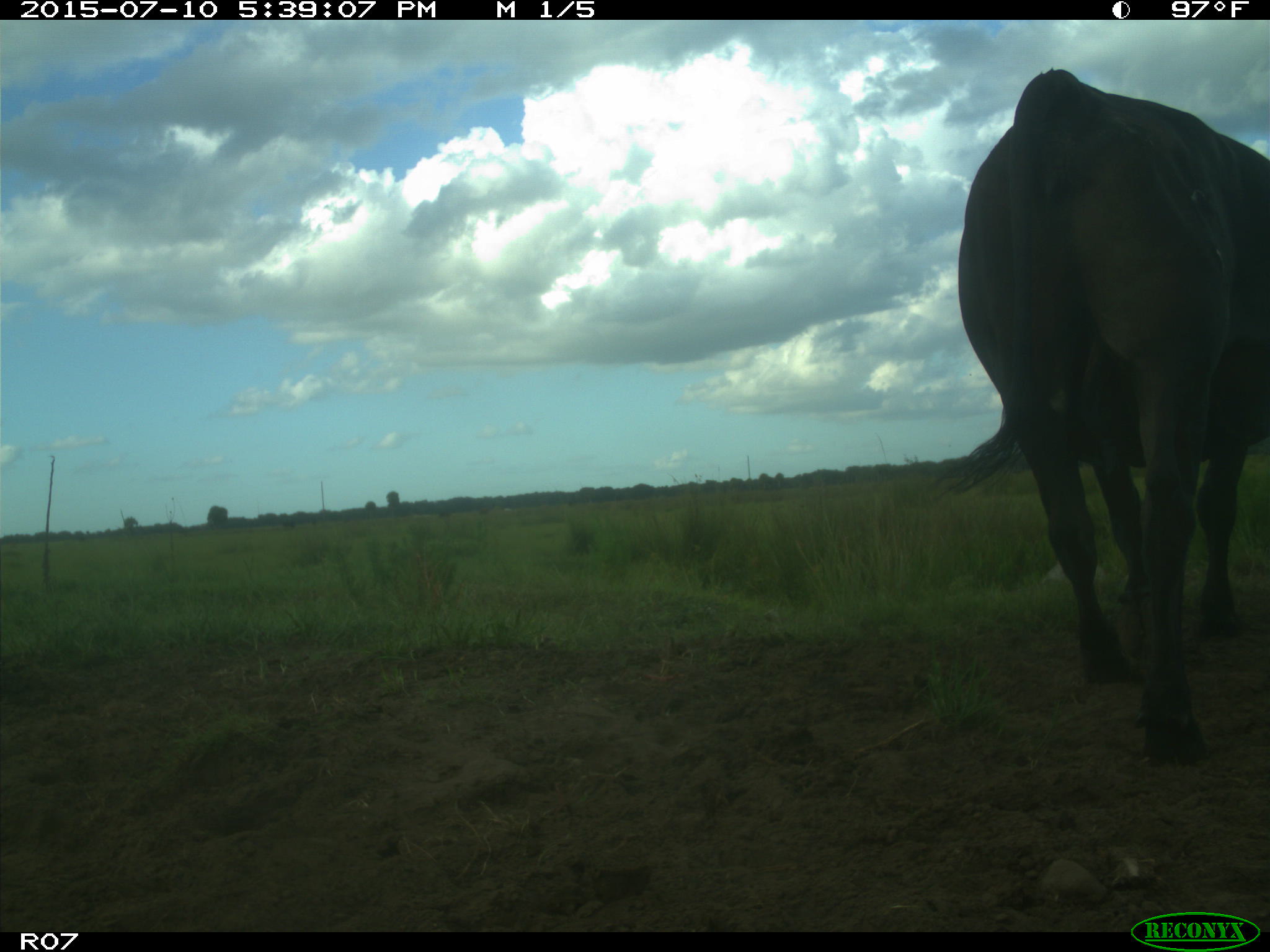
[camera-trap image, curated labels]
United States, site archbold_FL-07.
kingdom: Animalia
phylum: Chordata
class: Mammalia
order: Artiodactyla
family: Bovidae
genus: Bos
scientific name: Bos taurus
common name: domestic cow